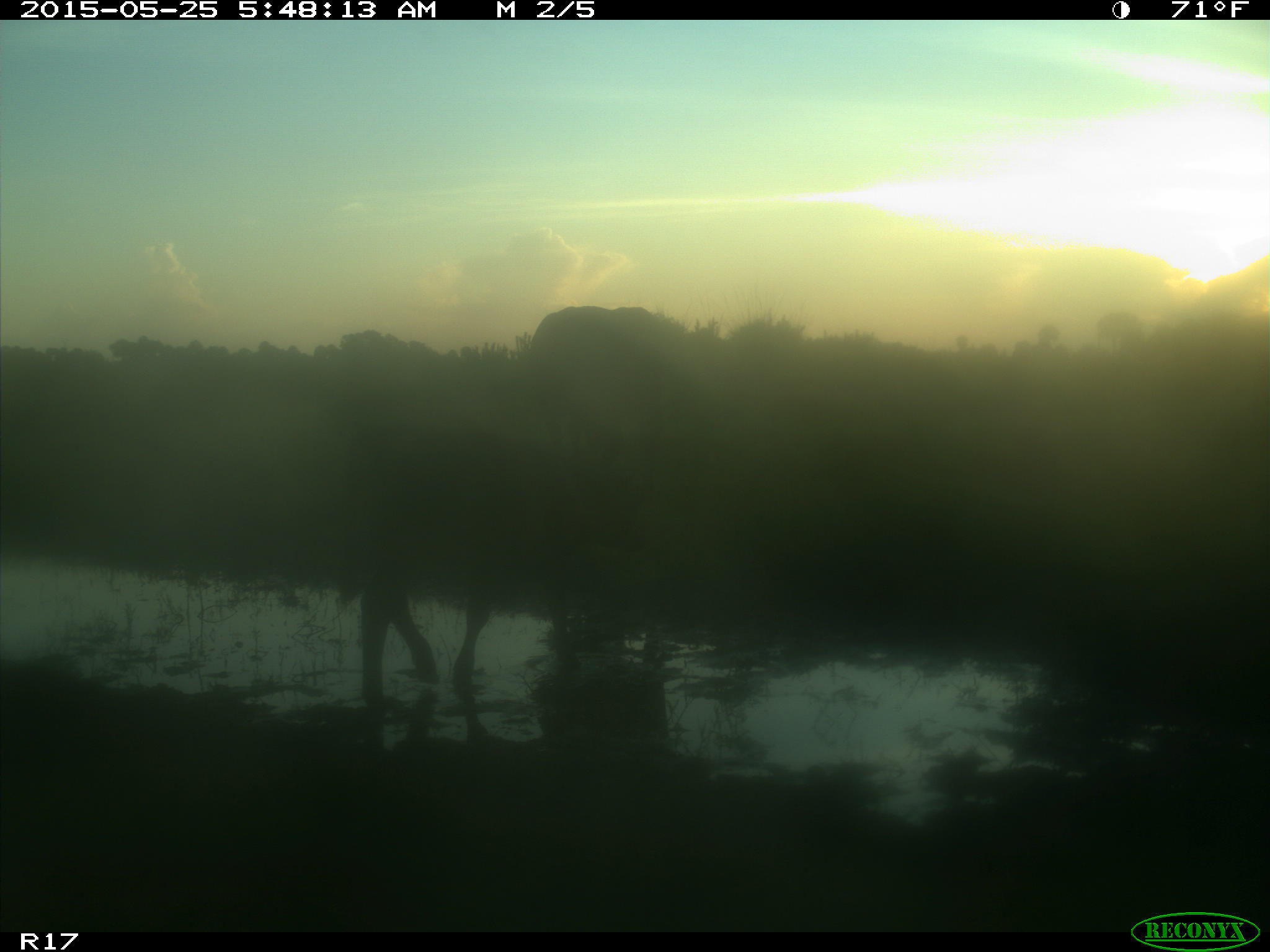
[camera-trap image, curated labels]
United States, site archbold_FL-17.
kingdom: Animalia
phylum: Chordata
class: Mammalia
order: Artiodactyla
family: Bovidae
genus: Bos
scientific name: Bos taurus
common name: domestic cow